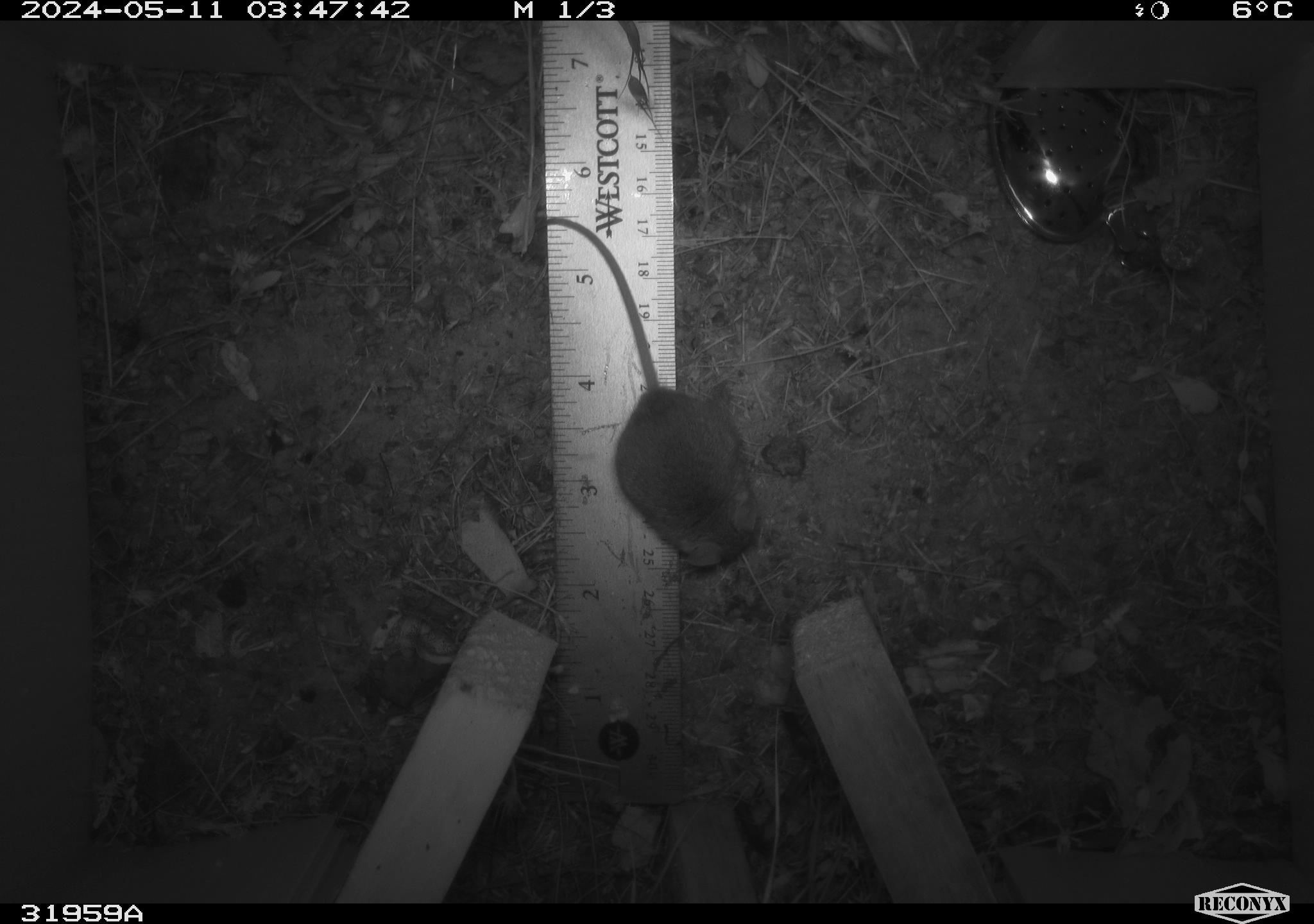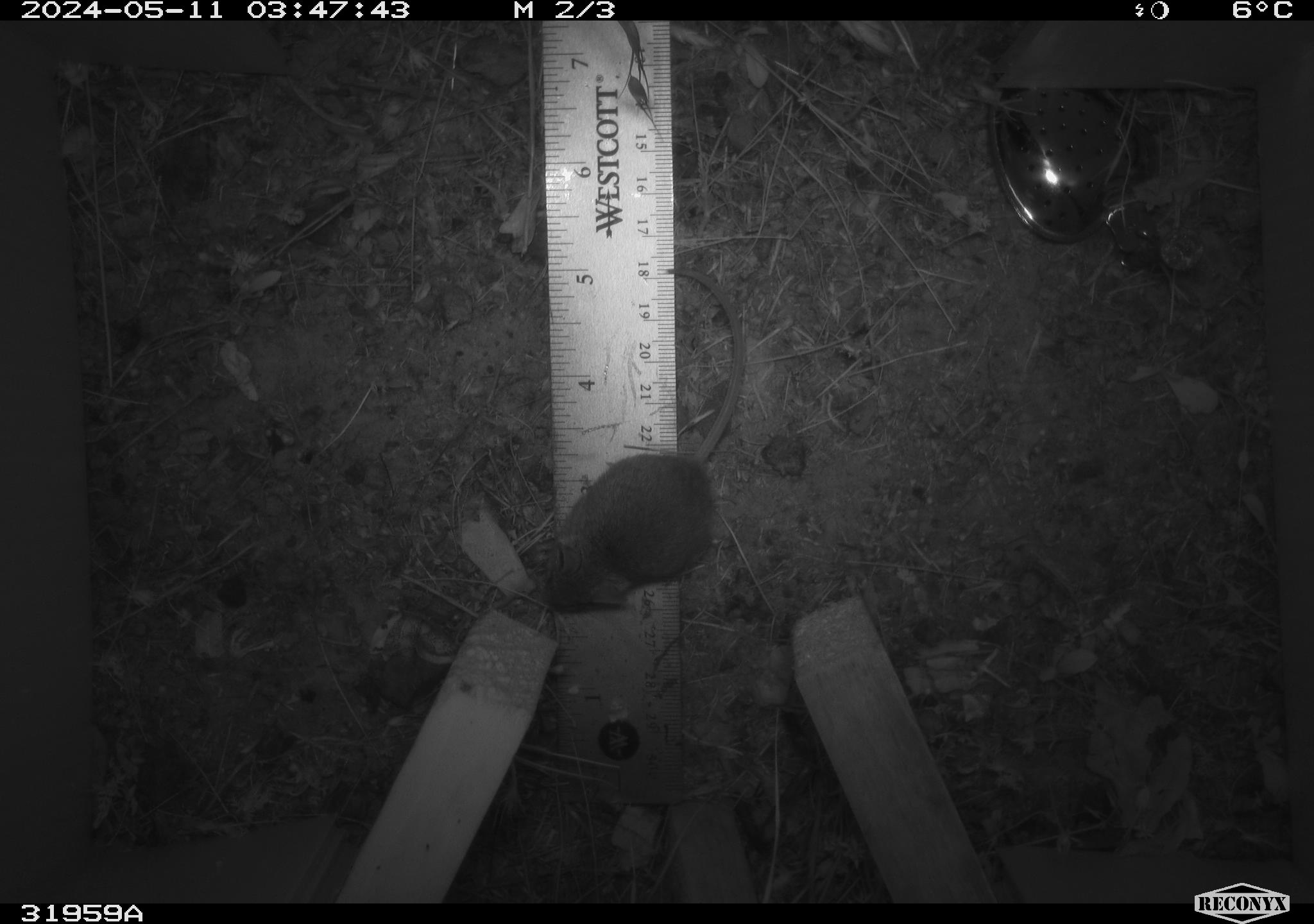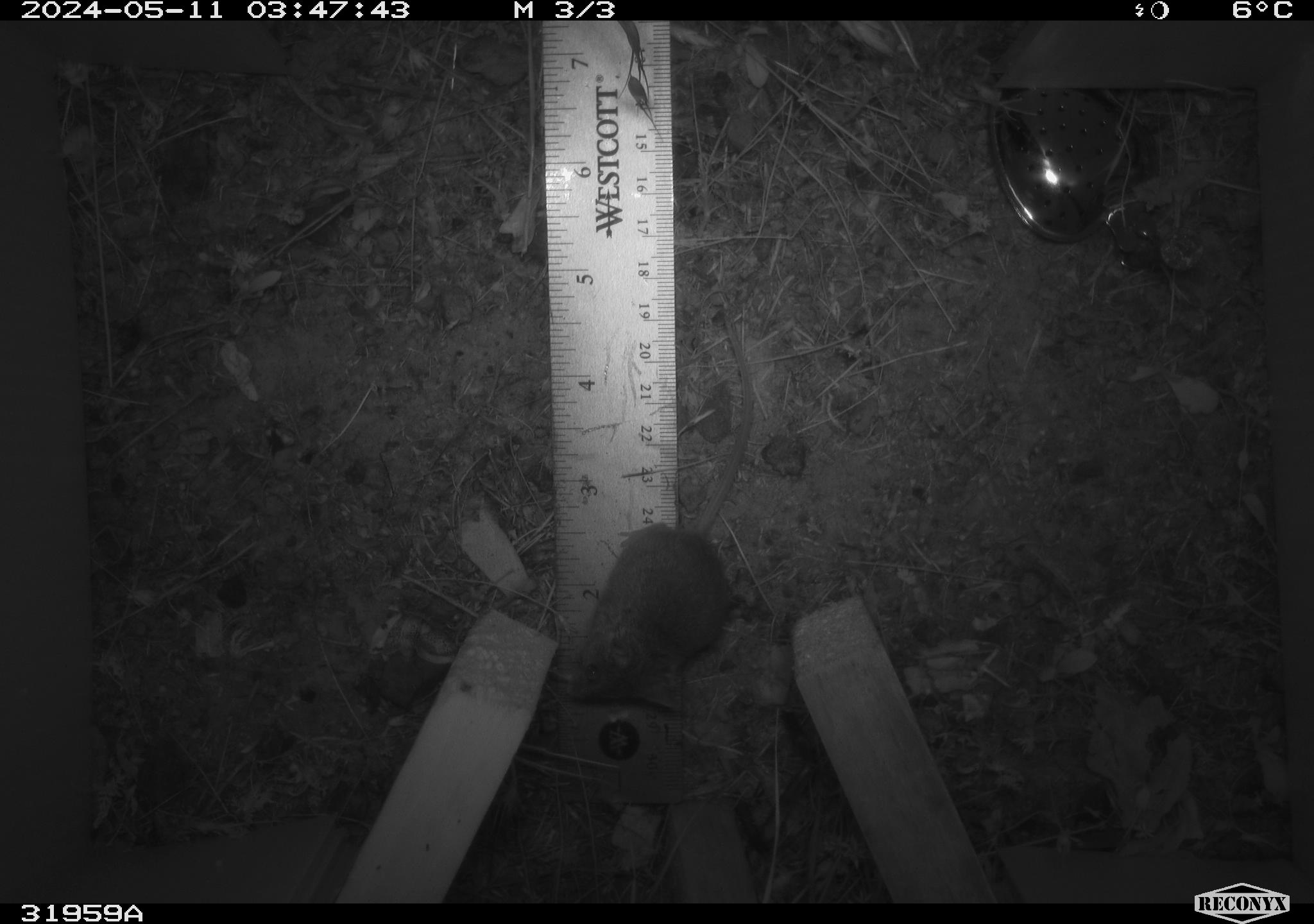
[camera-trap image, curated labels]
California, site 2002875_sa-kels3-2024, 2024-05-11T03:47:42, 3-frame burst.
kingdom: Animalia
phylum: Chordata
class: Mammalia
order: Rodentia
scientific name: Rodentia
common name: mouse species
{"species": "mouse species (Rodentia)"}